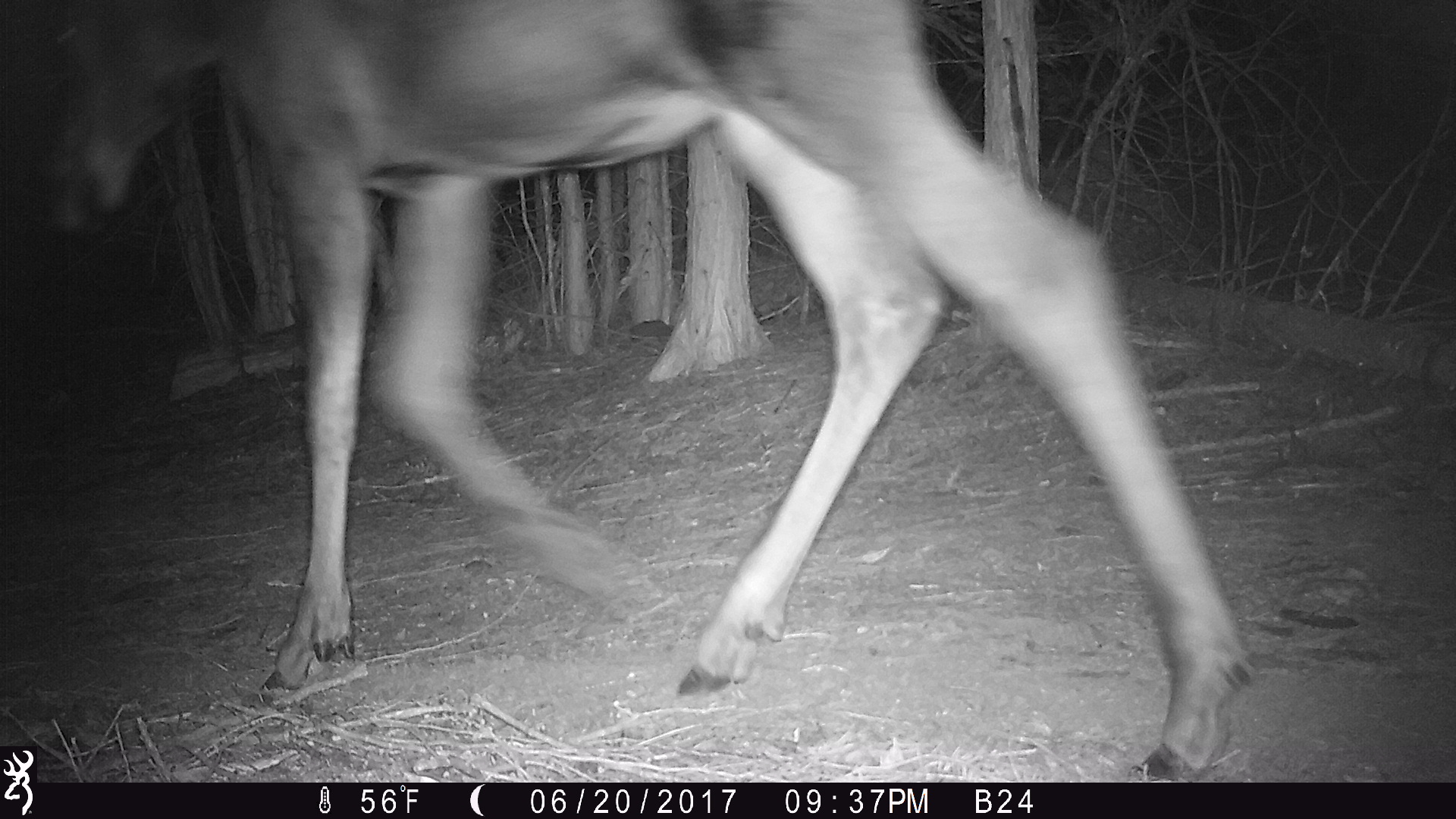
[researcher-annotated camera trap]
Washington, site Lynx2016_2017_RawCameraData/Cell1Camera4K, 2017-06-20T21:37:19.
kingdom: Animalia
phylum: Chordata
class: Mammalia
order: Artiodactyla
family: Cervidae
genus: Alces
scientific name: Alces alces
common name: moose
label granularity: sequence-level